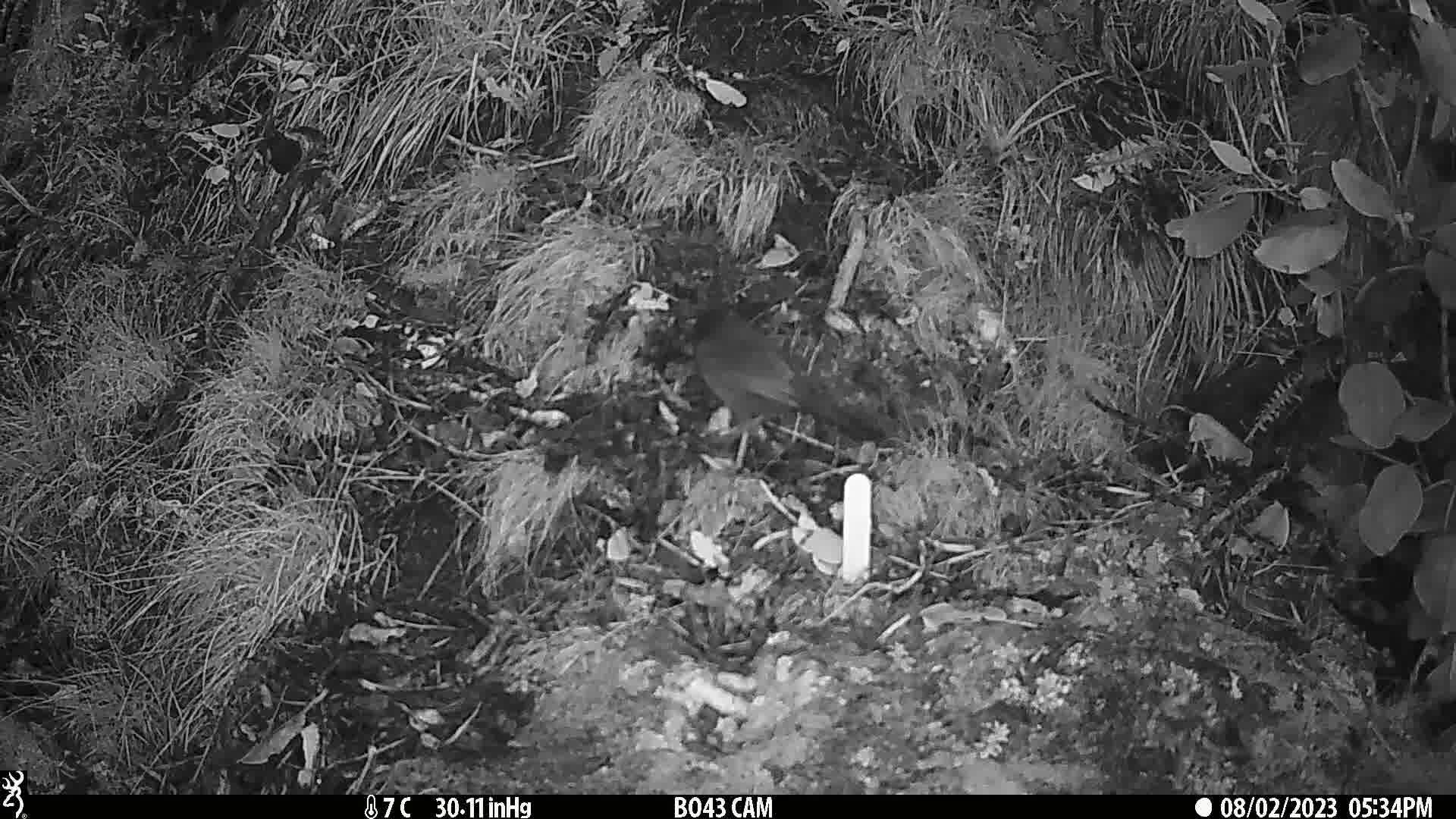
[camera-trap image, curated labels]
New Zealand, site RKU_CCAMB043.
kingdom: Animalia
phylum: Chordata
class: Aves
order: Passeriformes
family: Turdidae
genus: Turdus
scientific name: Turdus merula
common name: eurasian blackbird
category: blackbird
Blackbird (eurasian blackbird) (Turdus merula).